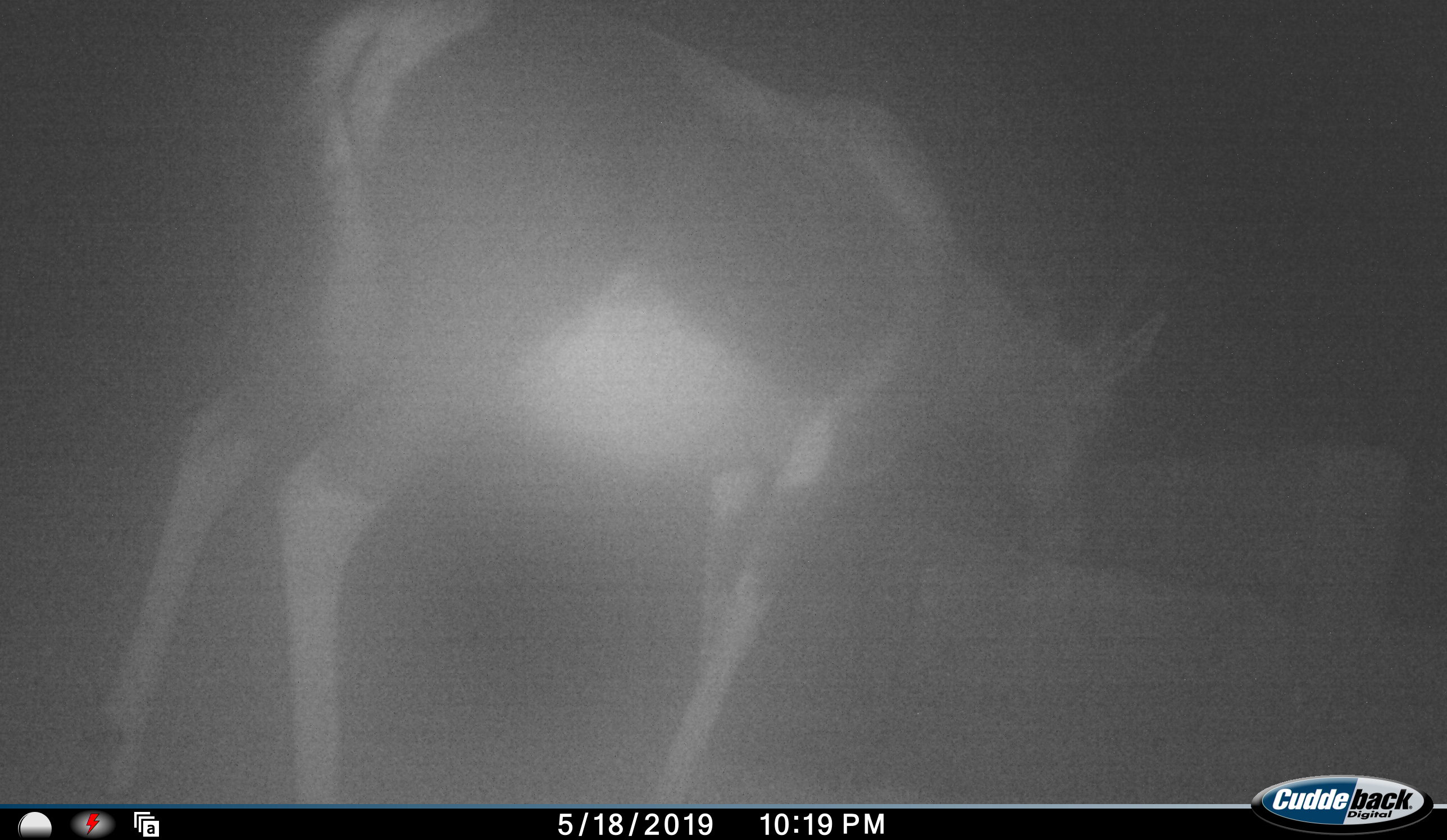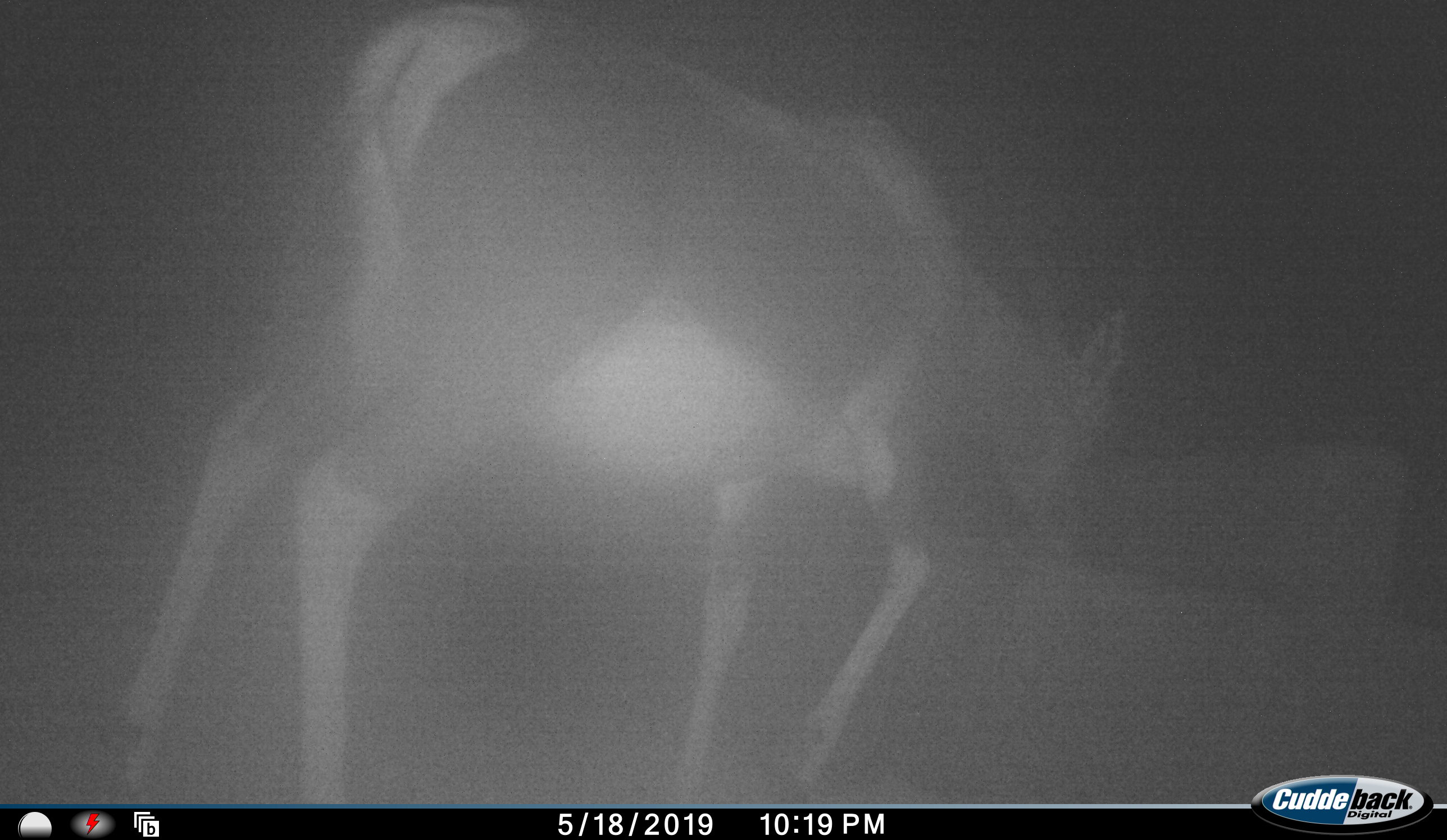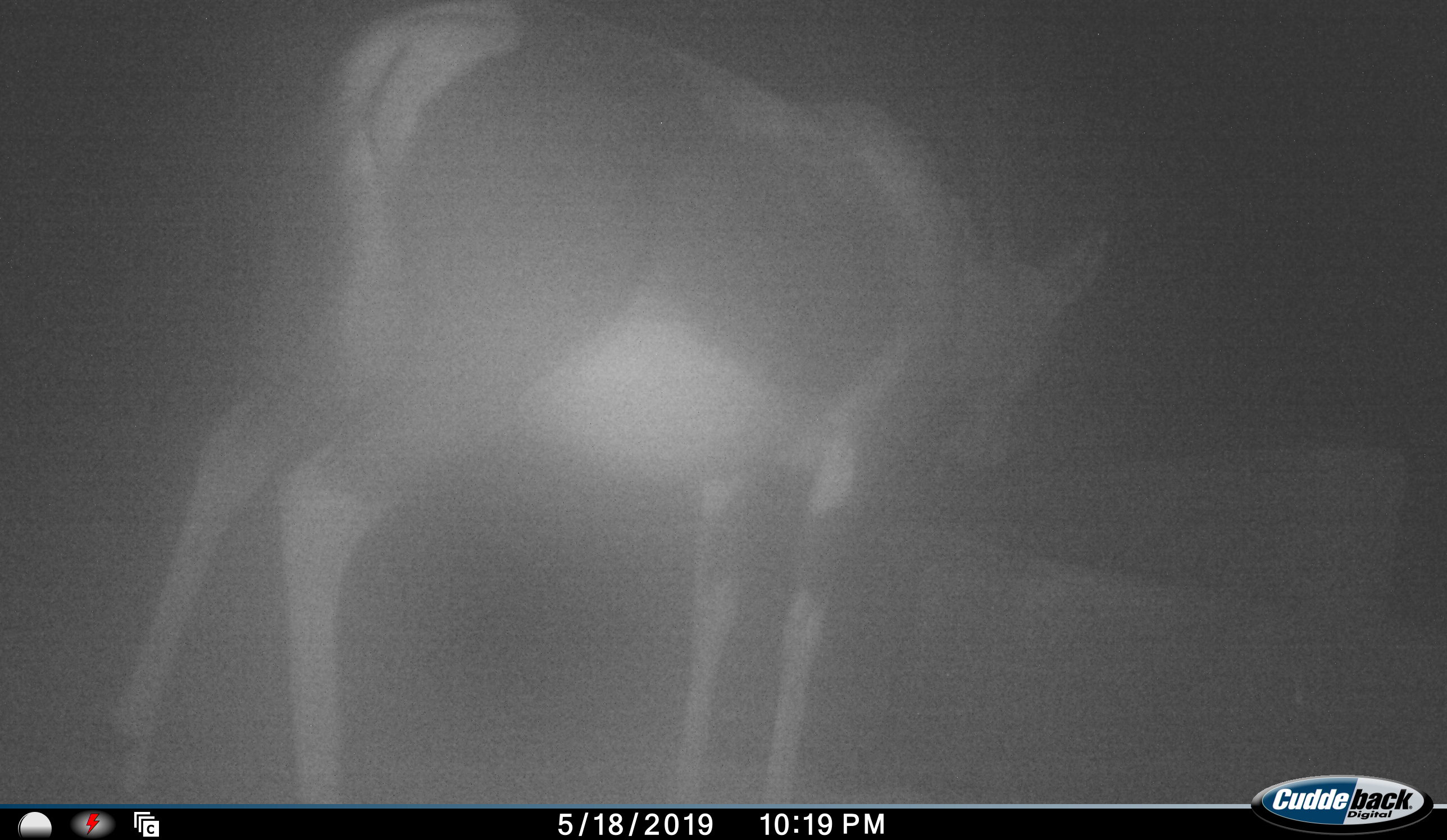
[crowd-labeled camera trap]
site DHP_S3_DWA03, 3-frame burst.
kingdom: Animalia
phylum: Chordata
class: Mammalia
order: Artiodactyla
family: Bovidae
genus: Damaliscus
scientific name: Damaliscus pygargus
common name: bontebok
Bontebok (Damaliscus pygargus), count 1. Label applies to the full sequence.